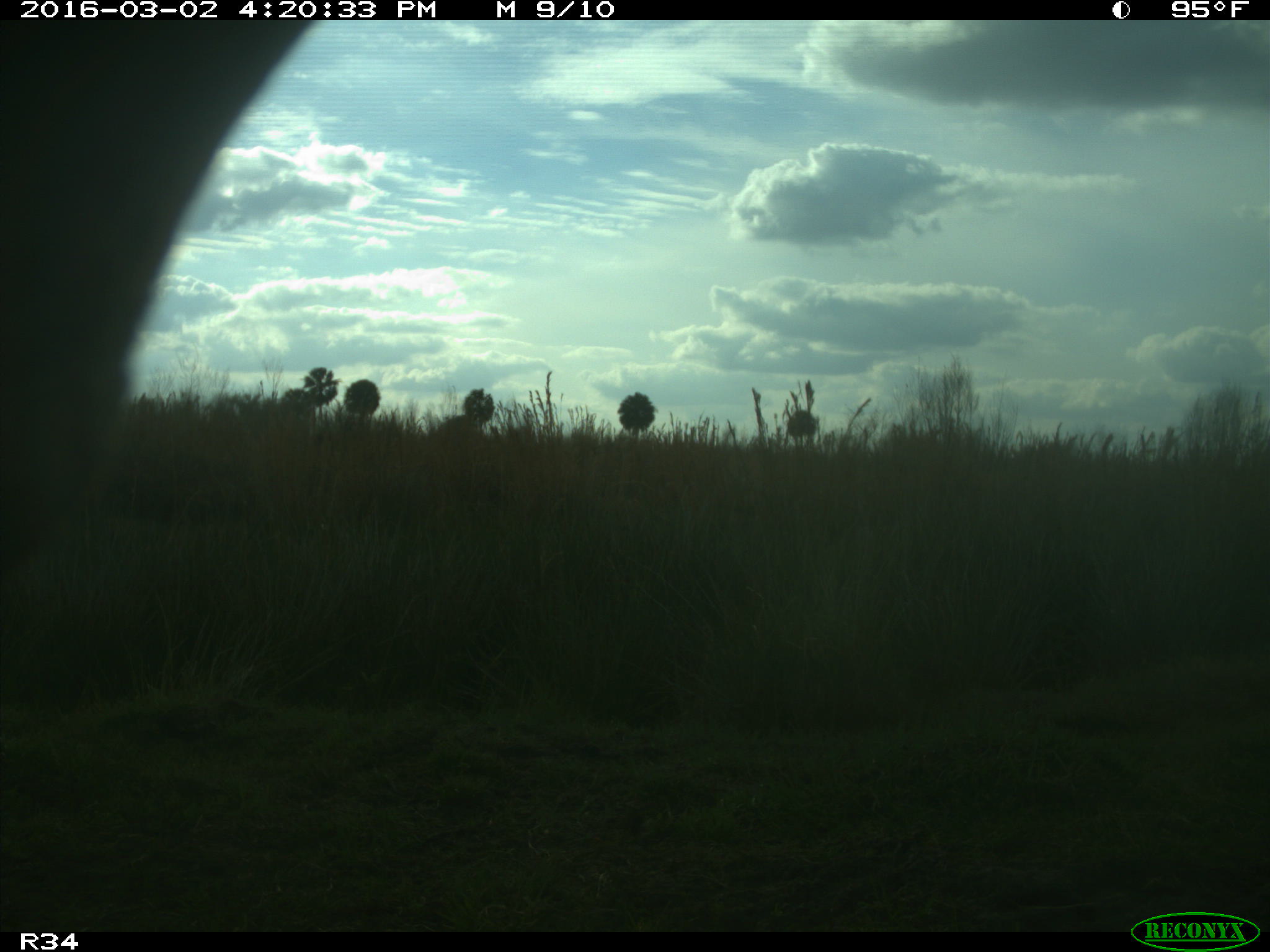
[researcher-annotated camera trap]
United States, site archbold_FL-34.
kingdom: Animalia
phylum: Chordata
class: Mammalia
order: Artiodactyla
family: Bovidae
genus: Bos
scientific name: Bos taurus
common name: domestic cow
Bos taurus (domestic cow).